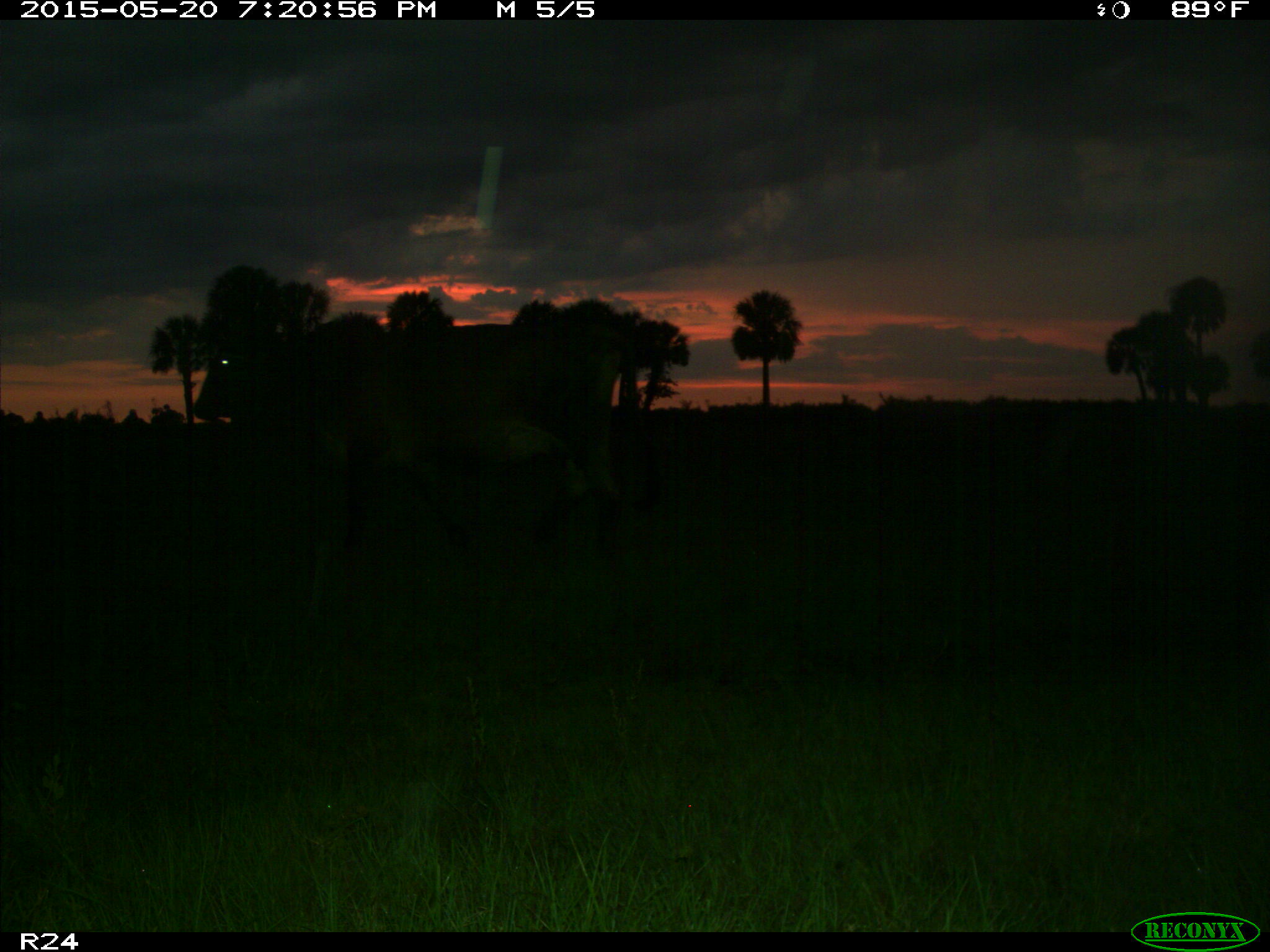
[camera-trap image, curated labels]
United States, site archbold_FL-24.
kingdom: Animalia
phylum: Chordata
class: Mammalia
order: Artiodactyla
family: Bovidae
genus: Bos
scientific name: Bos taurus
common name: domestic cow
Bos taurus (domestic cow).